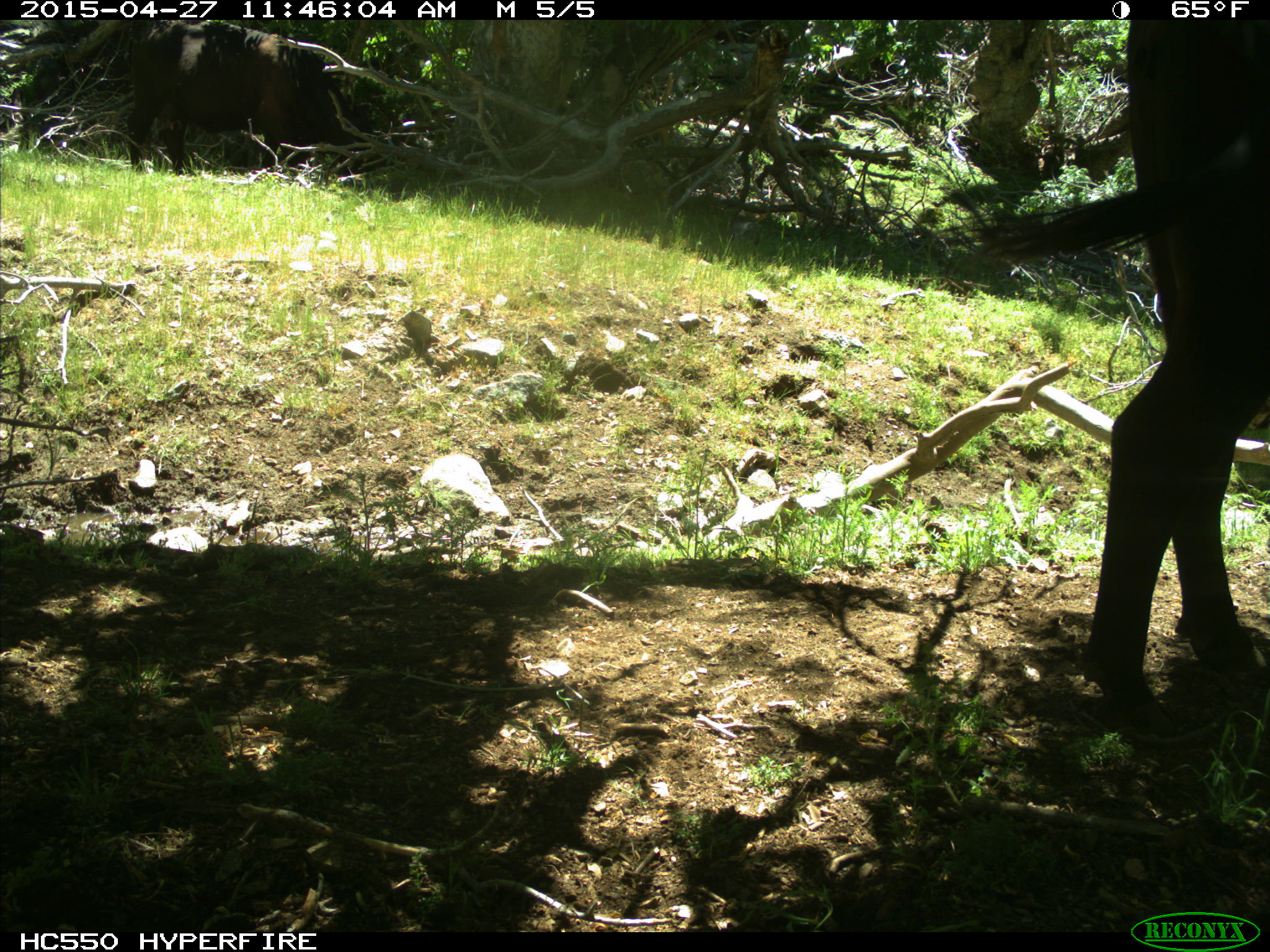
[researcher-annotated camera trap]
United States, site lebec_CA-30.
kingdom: Animalia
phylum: Chordata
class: Mammalia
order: Artiodactyla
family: Bovidae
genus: Bos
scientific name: Bos taurus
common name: domestic cow